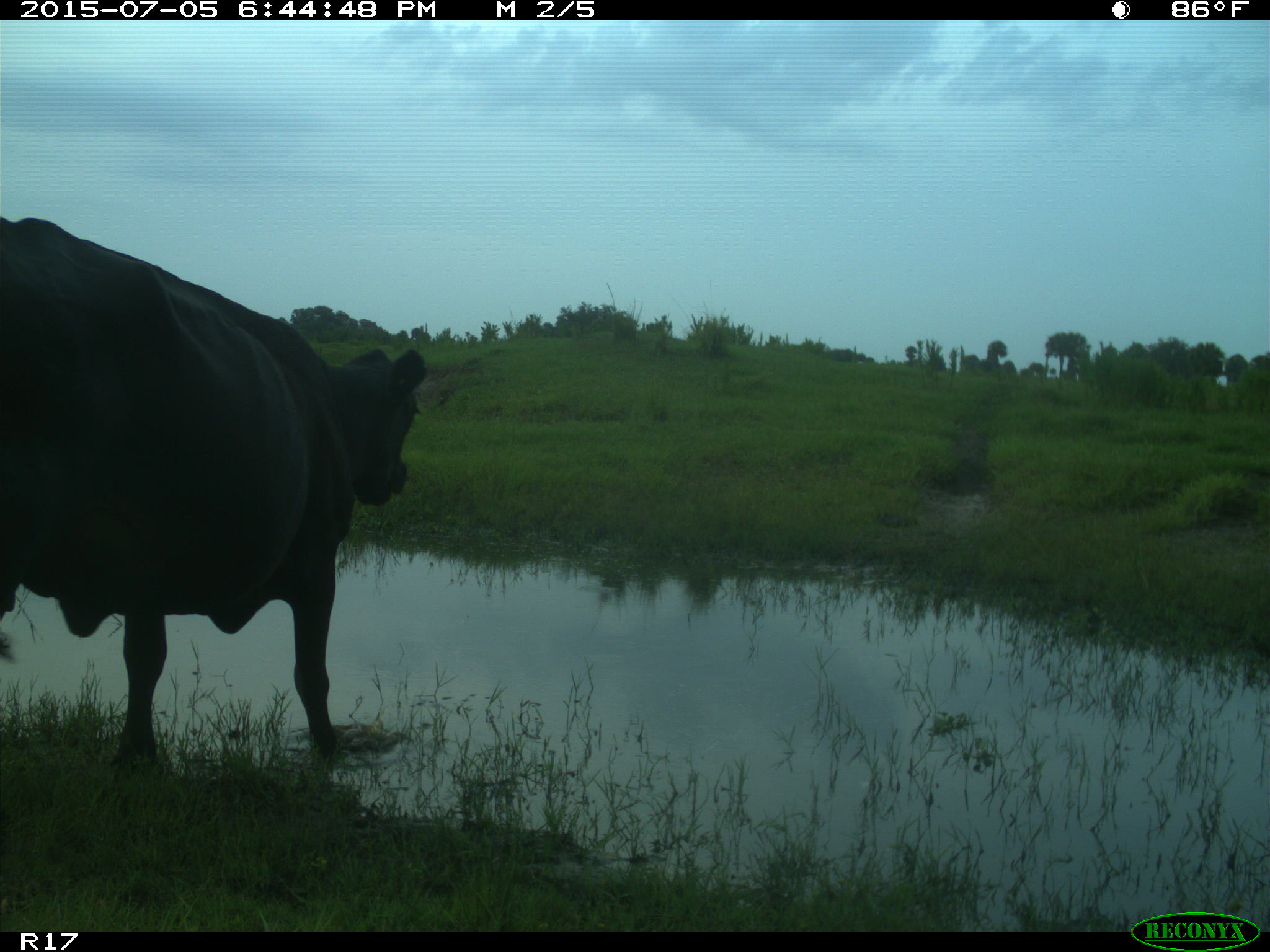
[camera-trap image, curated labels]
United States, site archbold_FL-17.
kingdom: Animalia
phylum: Chordata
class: Mammalia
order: Artiodactyla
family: Bovidae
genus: Bos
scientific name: Bos taurus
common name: domestic cow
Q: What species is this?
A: Bos taurus (domestic cow).